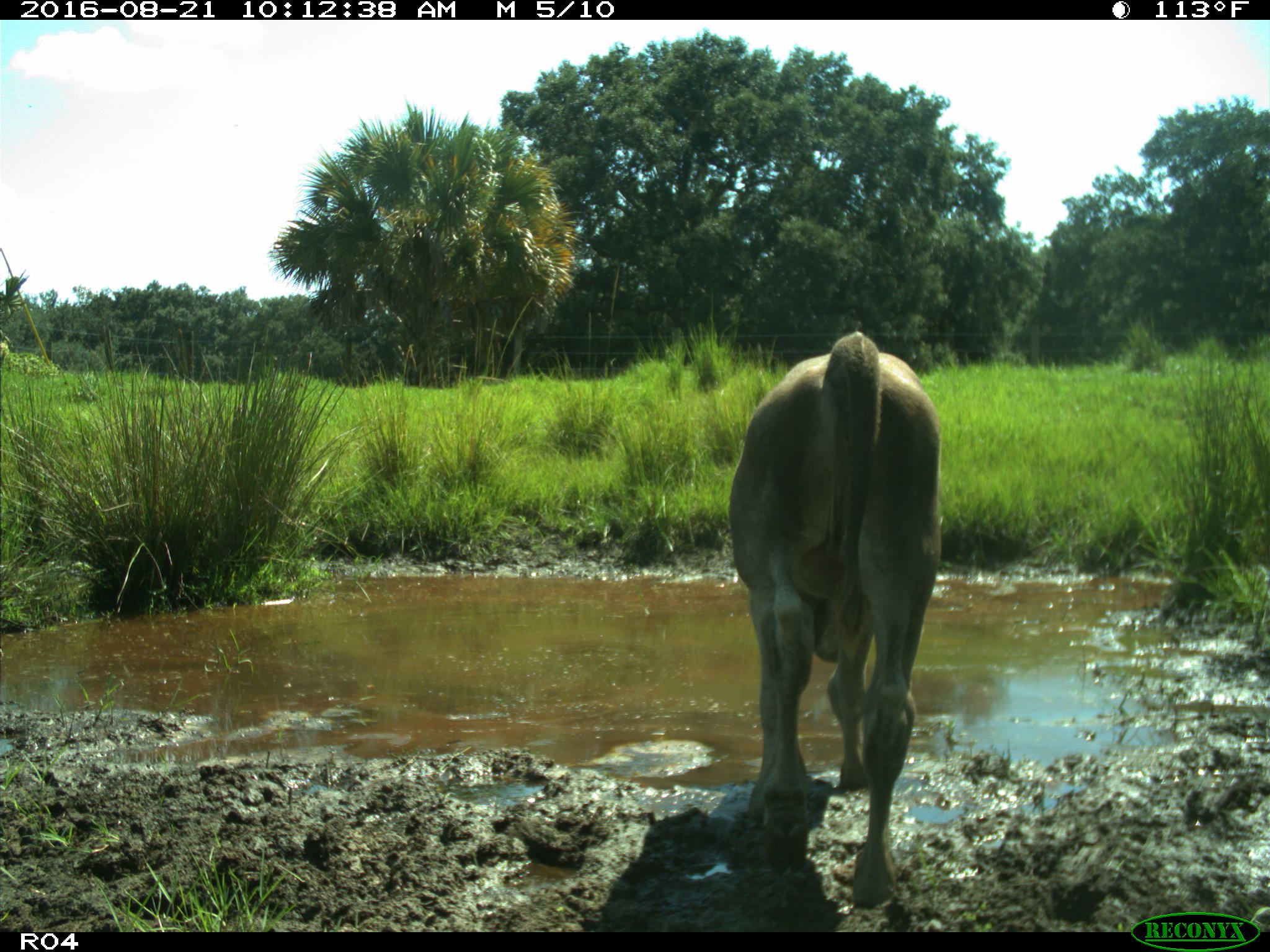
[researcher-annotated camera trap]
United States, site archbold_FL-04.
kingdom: Animalia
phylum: Chordata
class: Mammalia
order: Artiodactyla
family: Bovidae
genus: Bos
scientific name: Bos taurus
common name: domestic cow